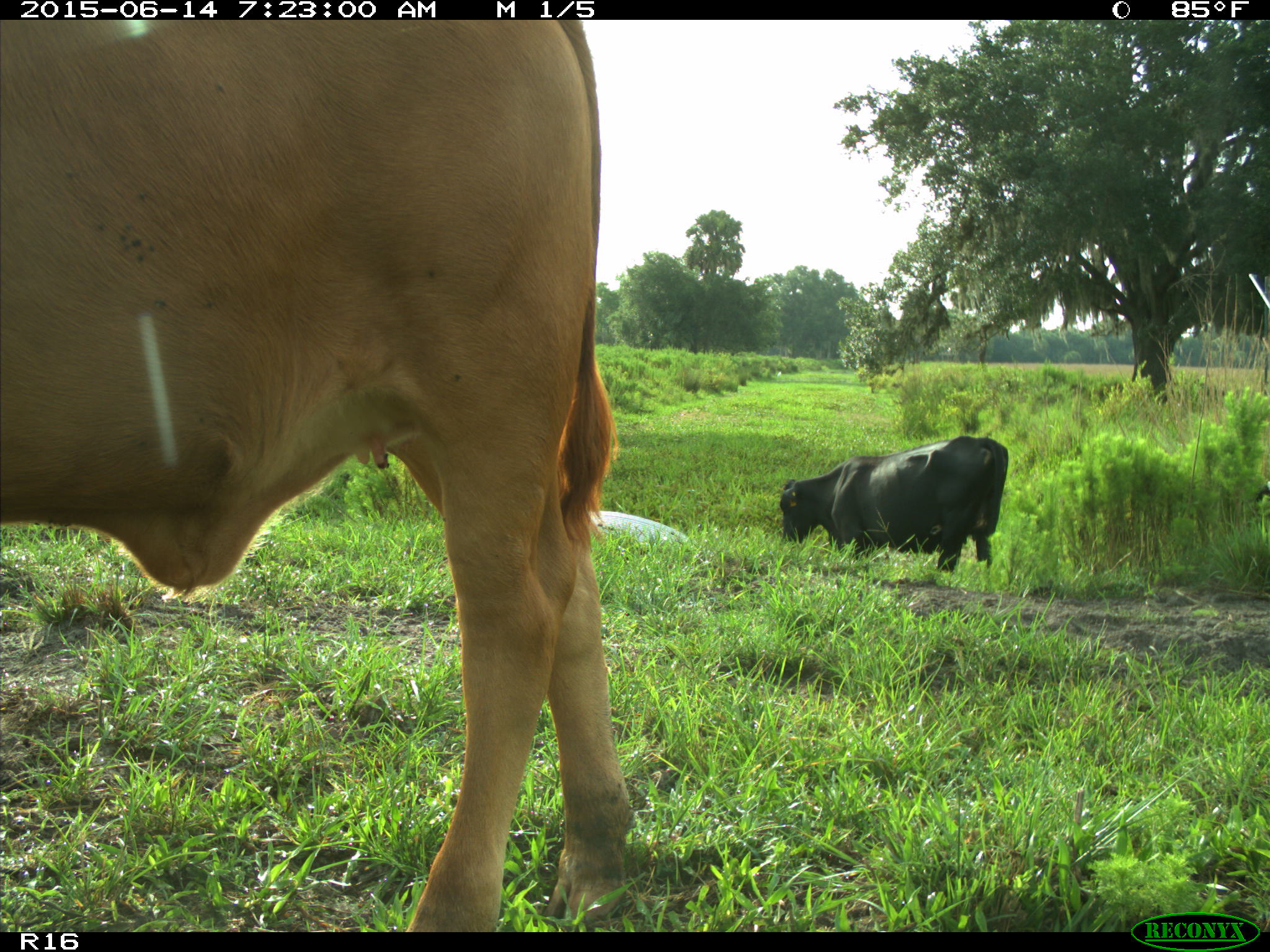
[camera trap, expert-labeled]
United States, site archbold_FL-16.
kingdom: Animalia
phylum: Chordata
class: Mammalia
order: Artiodactyla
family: Bovidae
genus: Bos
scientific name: Bos taurus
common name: domestic cow